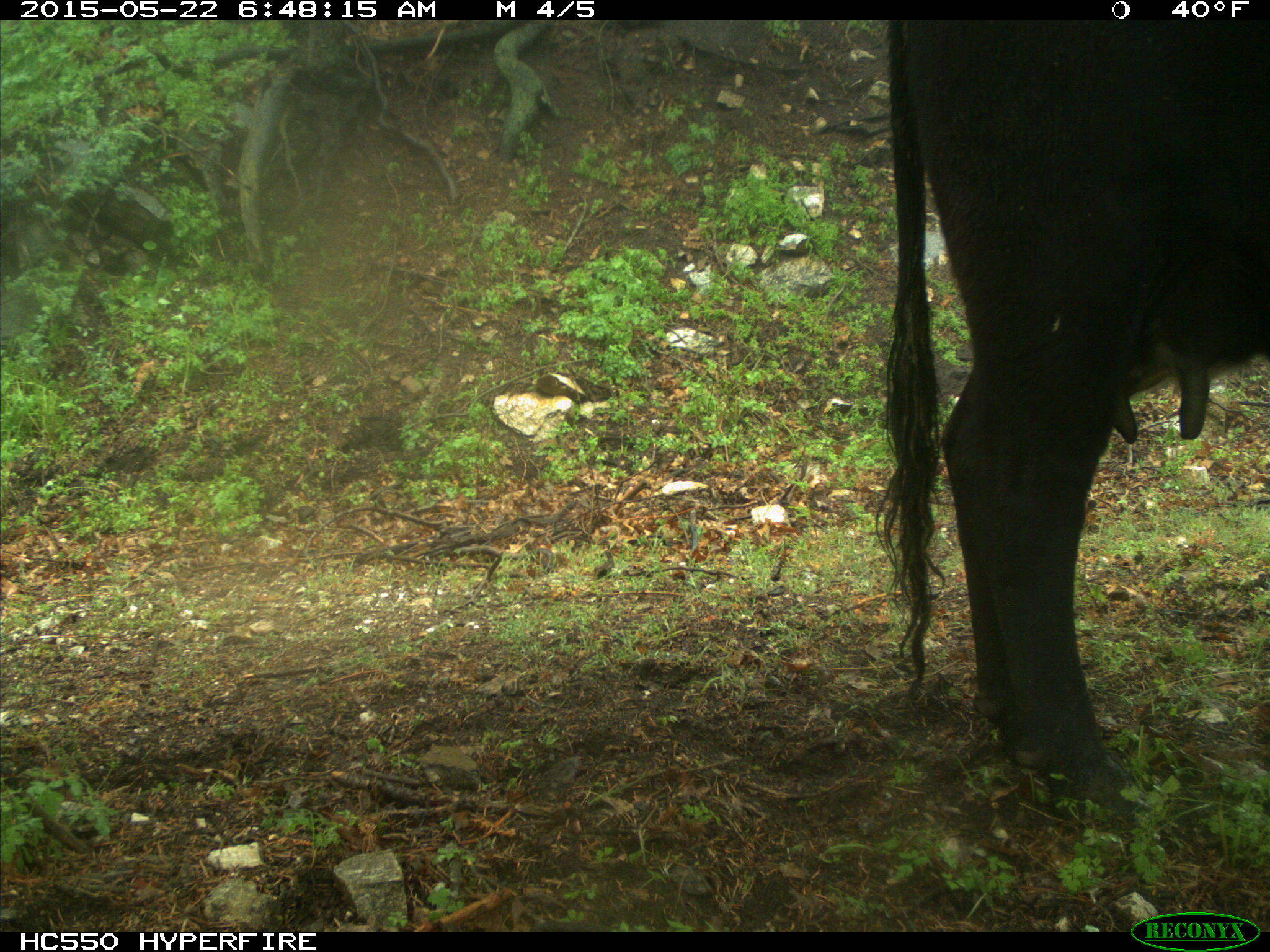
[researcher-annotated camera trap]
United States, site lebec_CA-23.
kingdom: Animalia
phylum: Chordata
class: Mammalia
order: Artiodactyla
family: Bovidae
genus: Bos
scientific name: Bos taurus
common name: domestic cow